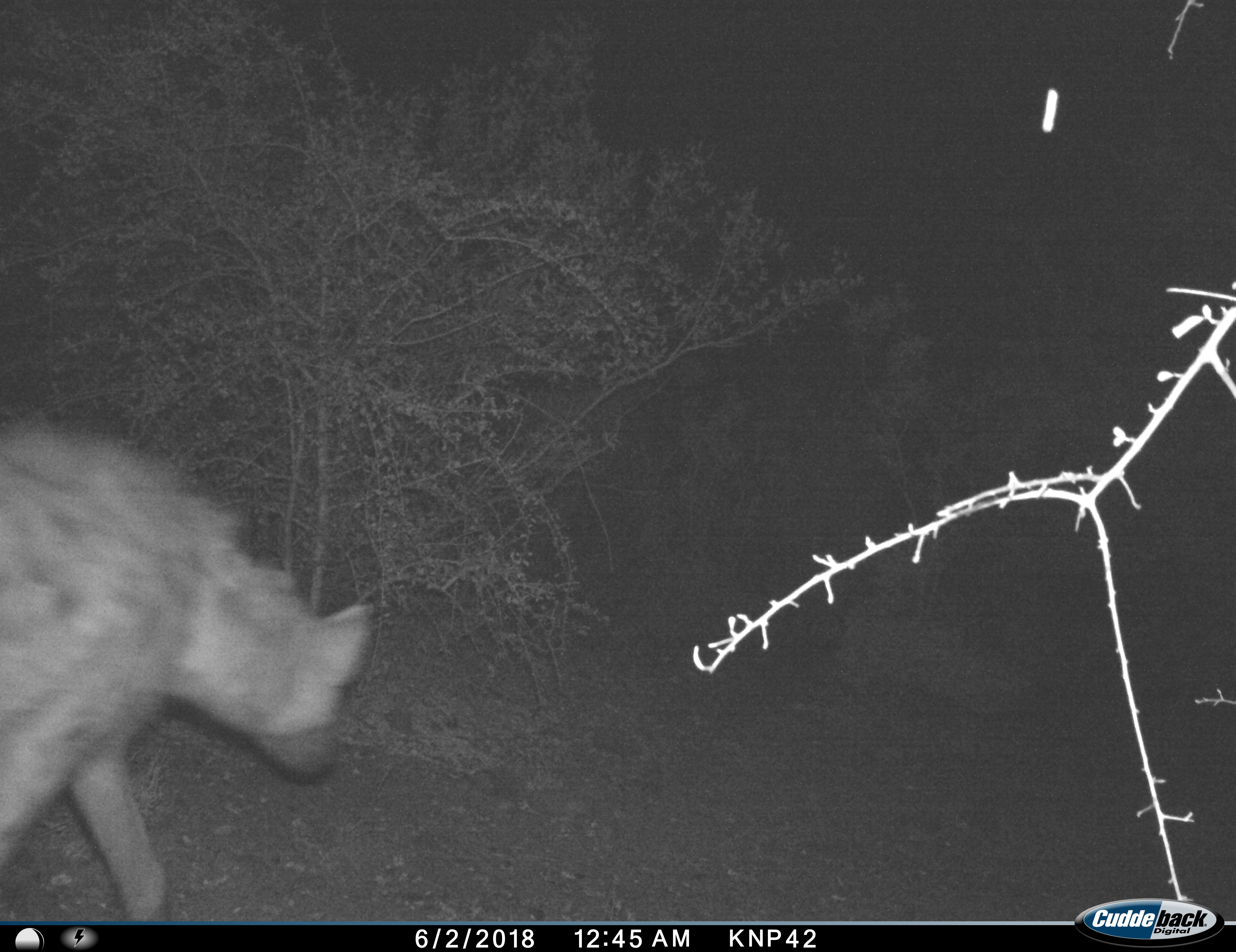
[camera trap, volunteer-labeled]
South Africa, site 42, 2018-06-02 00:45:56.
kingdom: Animalia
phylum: Chordata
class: Mammalia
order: Carnivora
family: Hyaenidae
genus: Crocuta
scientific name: Crocuta crocuta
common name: spotted hyena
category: hyenaspotted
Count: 1.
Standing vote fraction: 0%.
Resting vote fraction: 0%.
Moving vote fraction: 100%.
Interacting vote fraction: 0%.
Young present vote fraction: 0%.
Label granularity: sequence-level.